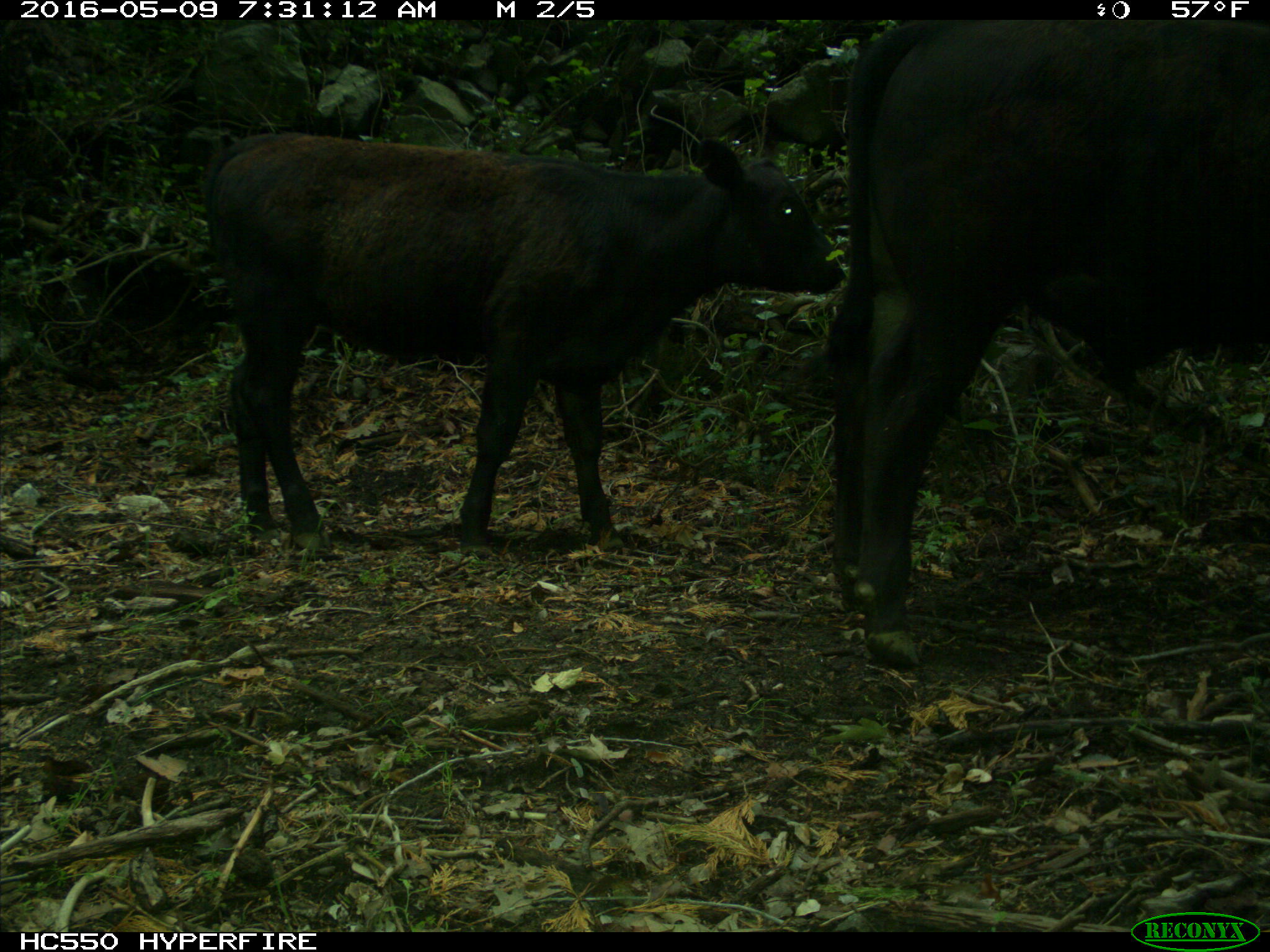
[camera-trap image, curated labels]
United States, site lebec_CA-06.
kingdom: Animalia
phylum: Chordata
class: Mammalia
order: Artiodactyla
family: Bovidae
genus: Bos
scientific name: Bos taurus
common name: domestic cow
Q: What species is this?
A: Bos taurus (domestic cow).